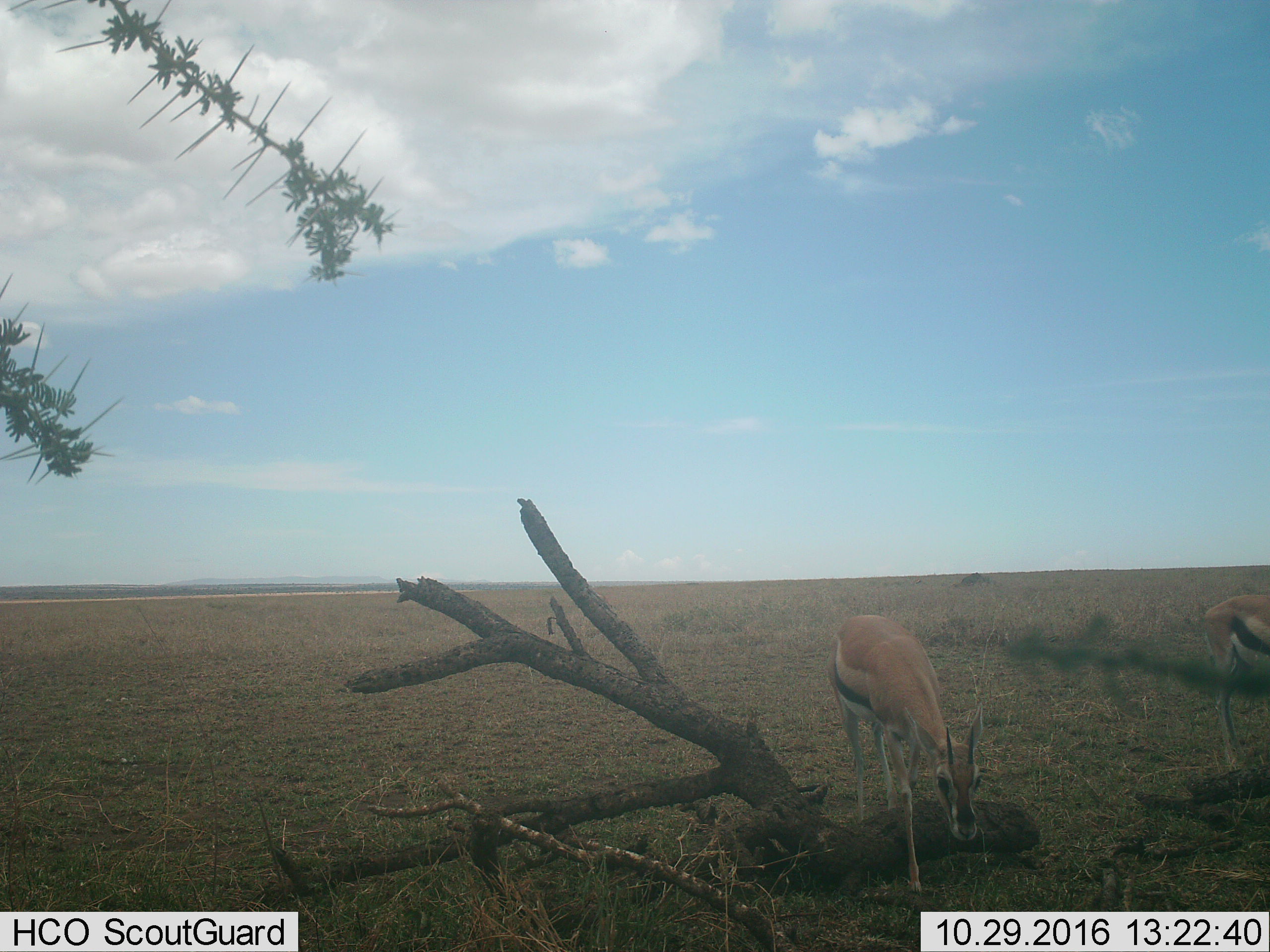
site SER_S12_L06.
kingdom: Animalia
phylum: Chordata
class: Mammalia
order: Artiodactyla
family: Bovidae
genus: Eudorcas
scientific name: Eudorcas thomsonii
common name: thomson's gazelle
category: gazellethomsons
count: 2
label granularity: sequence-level